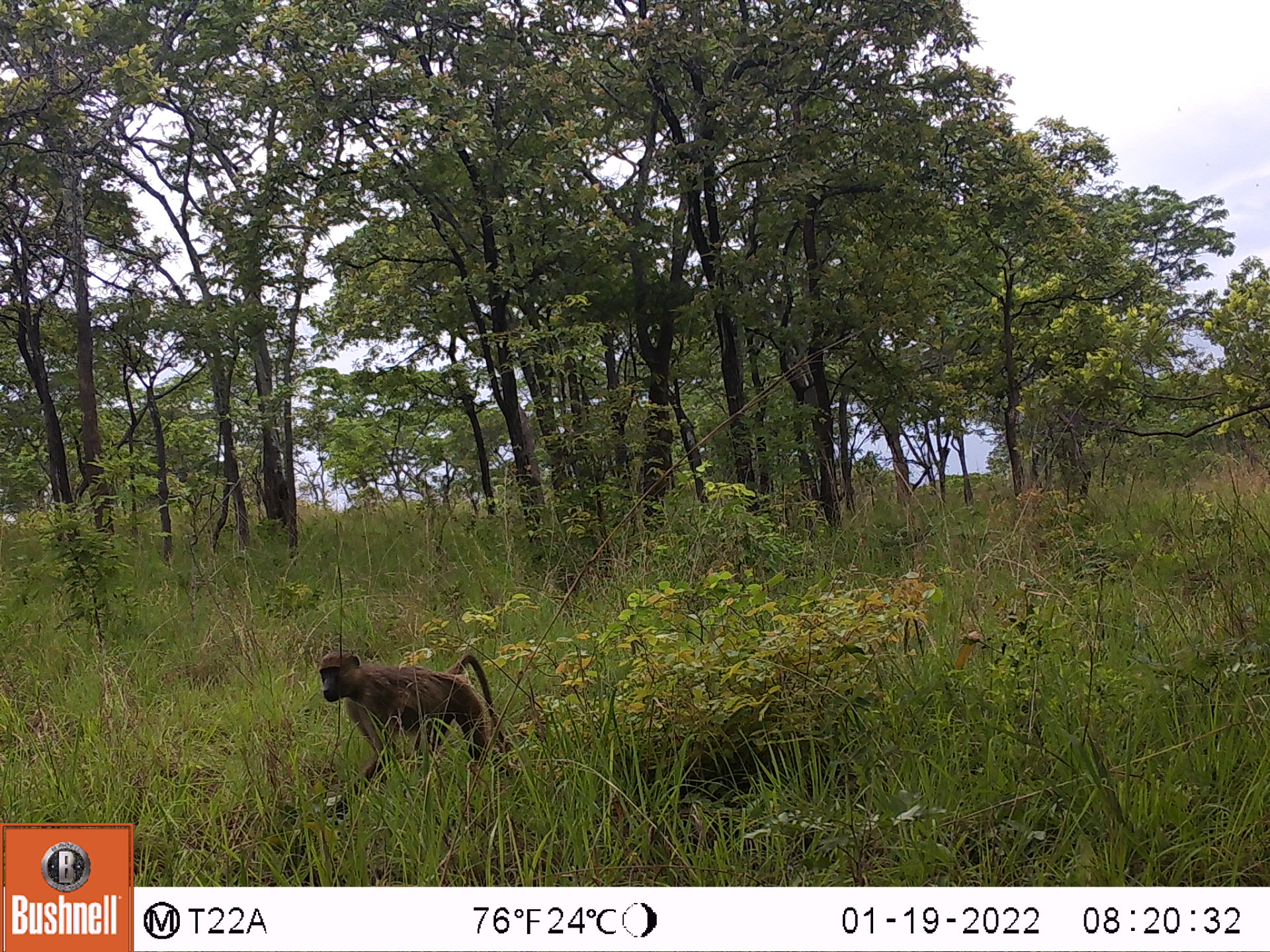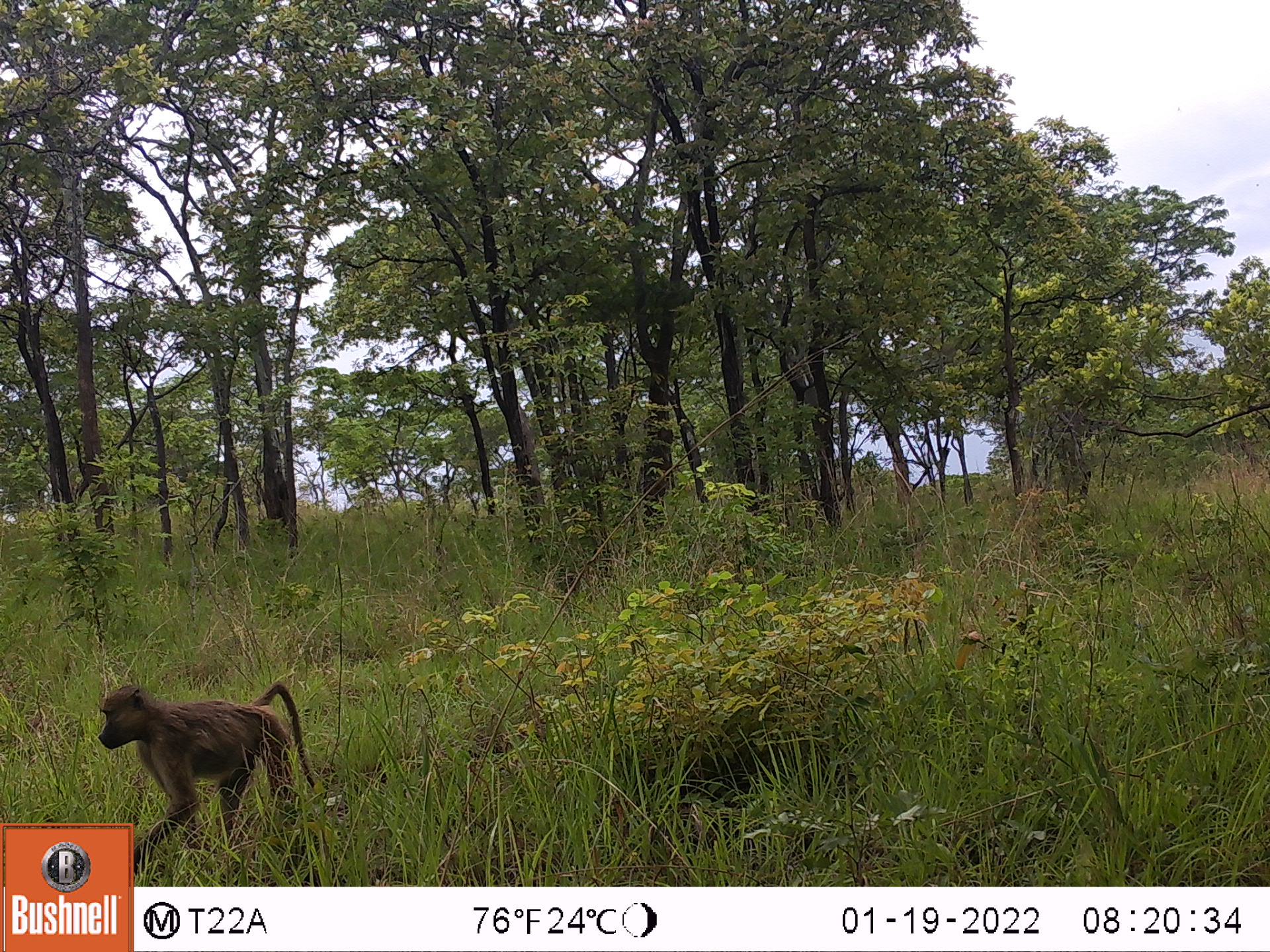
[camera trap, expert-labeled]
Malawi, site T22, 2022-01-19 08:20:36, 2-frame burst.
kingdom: Animalia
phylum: Chordata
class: Mammalia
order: Primates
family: Cercopithecidae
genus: Papio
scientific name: Papio cynocephalus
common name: yellow baboon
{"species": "yellow baboon (Papio cynocephalus)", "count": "1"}